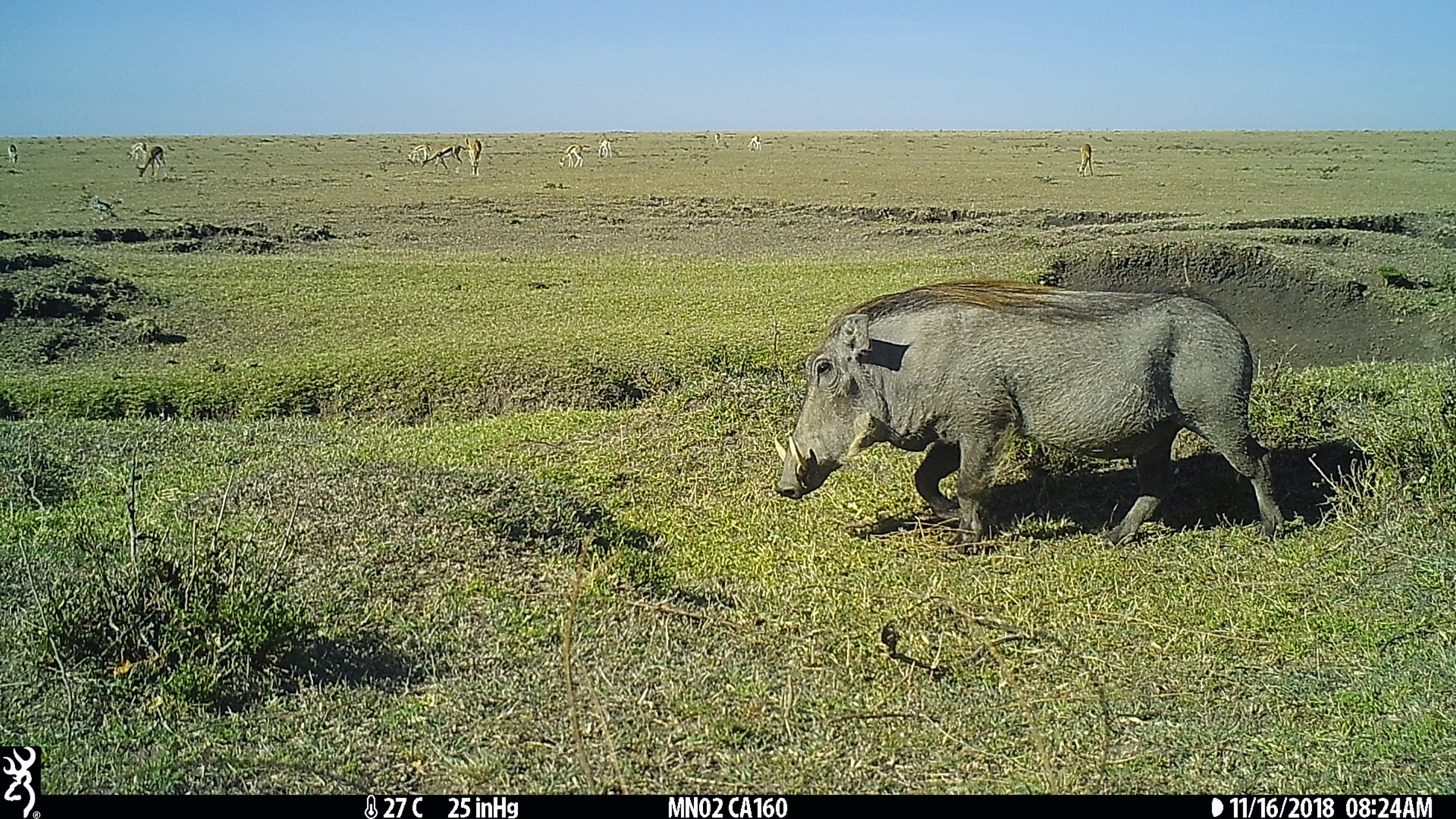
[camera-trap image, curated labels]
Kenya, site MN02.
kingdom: Animalia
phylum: Chordata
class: Mammalia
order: Artiodactyla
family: Suidae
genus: Phacochoerus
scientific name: Phacochoerus africanus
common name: common warthog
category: warthog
Warthog (common warthog) (Phacochoerus africanus).